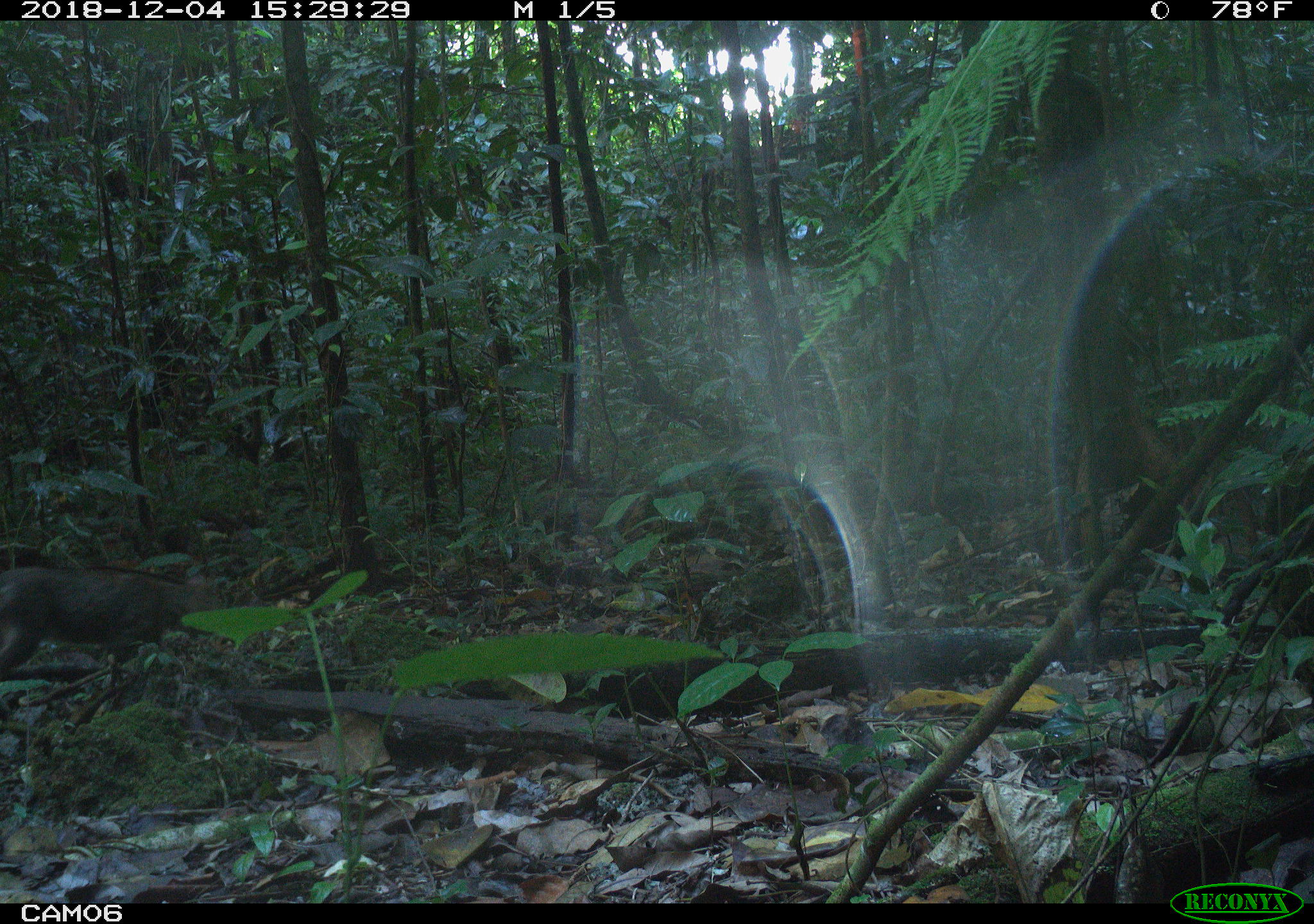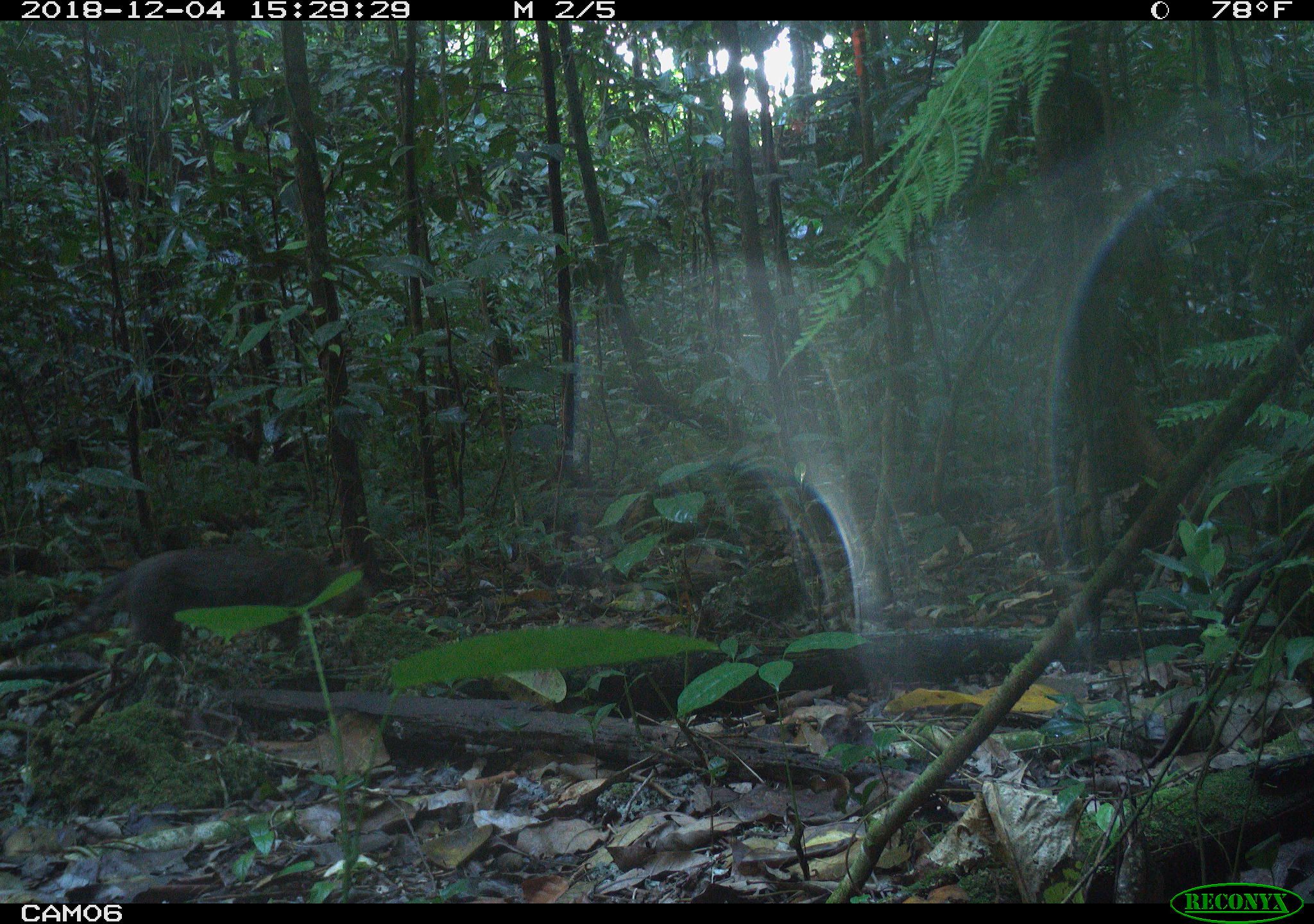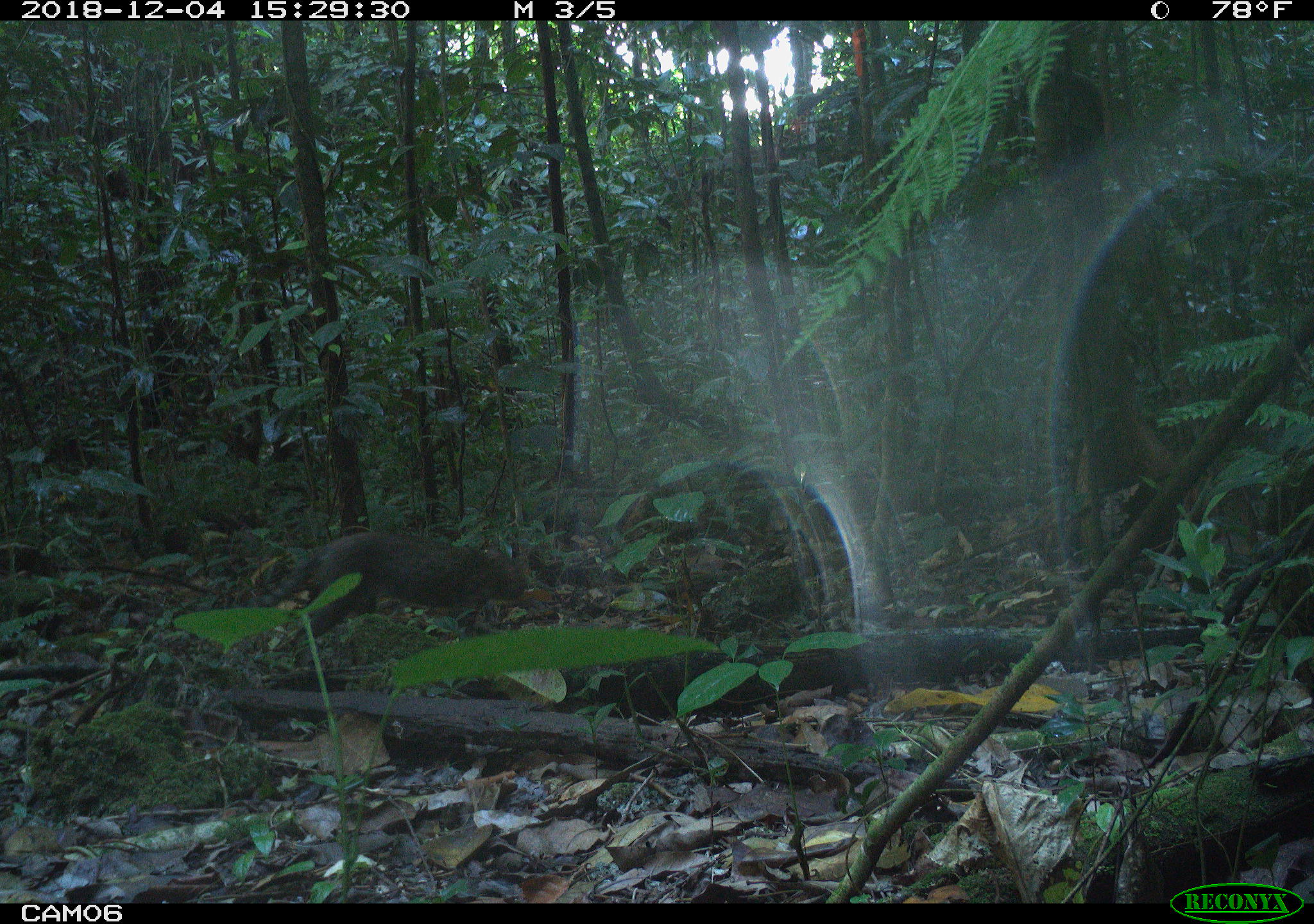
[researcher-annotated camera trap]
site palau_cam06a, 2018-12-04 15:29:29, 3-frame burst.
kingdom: Animalia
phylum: Chordata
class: Mammalia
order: Carnivora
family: Felidae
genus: Felis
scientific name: Felis catus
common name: cat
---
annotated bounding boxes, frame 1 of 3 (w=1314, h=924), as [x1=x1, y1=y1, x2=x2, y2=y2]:
cat: [x1=0, y1=563, x2=224, y2=689]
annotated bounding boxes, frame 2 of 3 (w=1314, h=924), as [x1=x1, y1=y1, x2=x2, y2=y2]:
cat: [x1=15, y1=542, x2=363, y2=675]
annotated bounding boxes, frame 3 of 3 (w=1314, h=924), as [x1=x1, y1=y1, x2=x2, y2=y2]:
cat: [x1=261, y1=528, x2=534, y2=626]